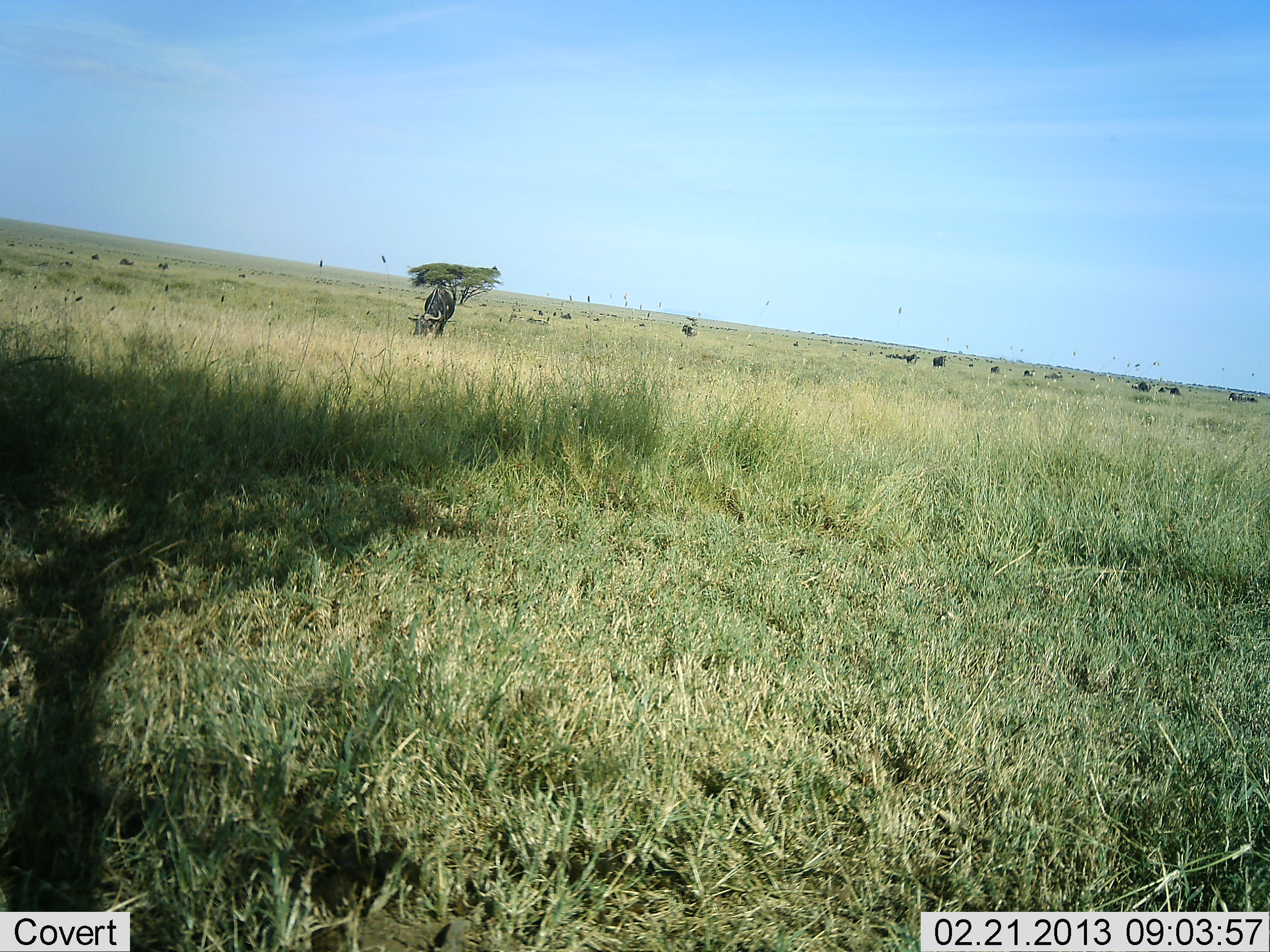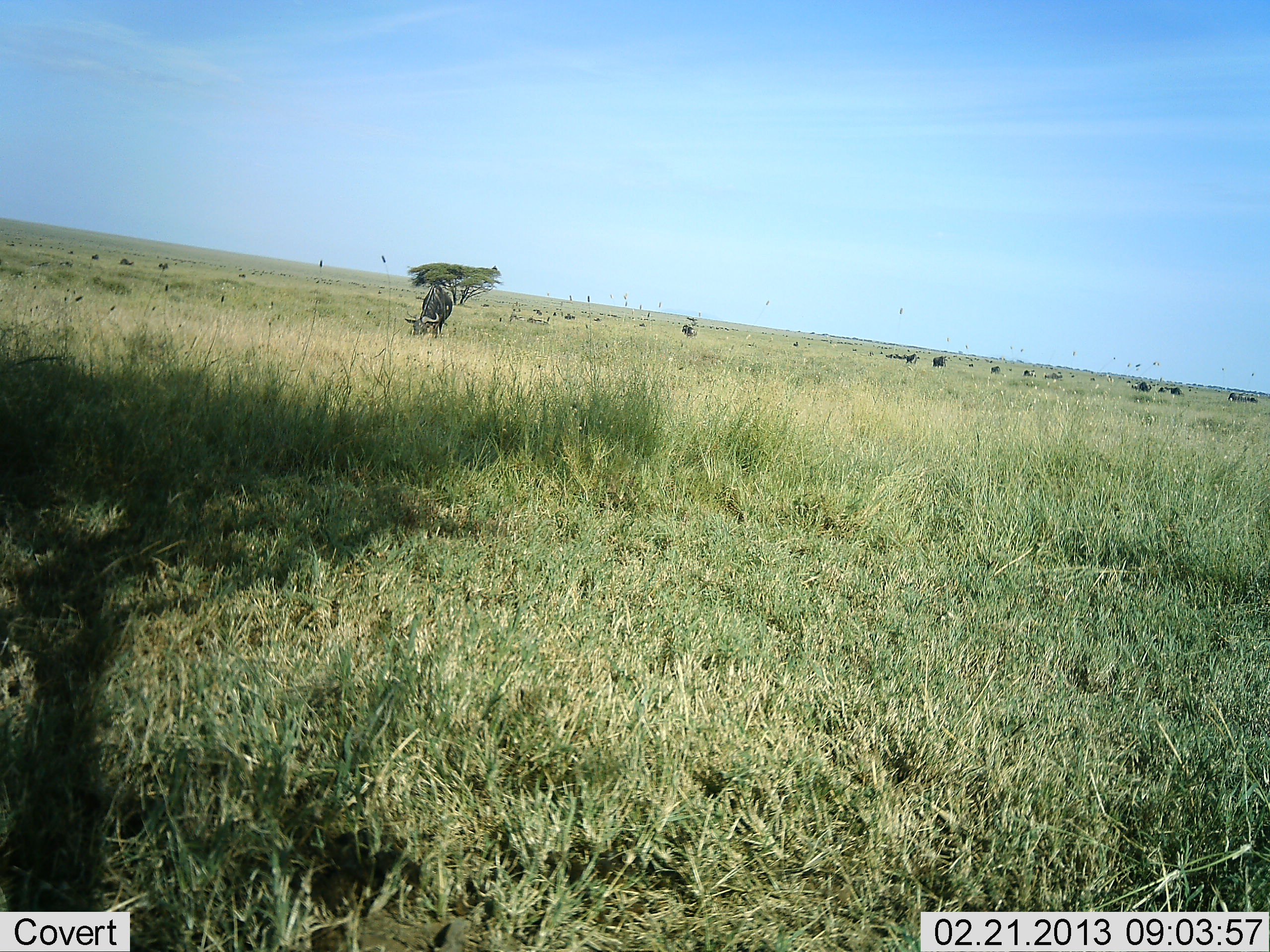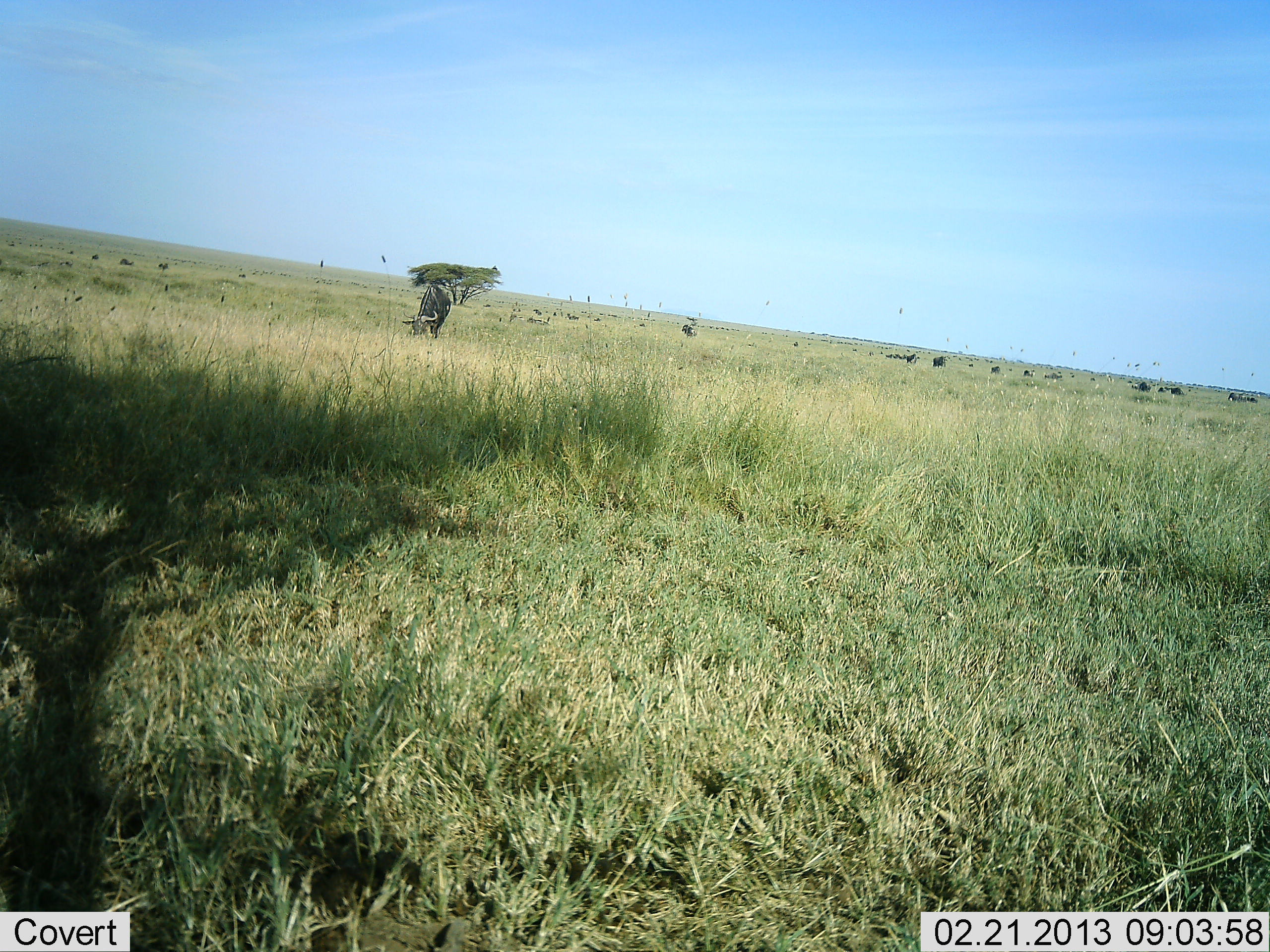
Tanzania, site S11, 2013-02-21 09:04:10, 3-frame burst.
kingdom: Animalia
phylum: Chordata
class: Mammalia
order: Artiodactyla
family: Bovidae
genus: Connochaetes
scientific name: Connochaetes taurinus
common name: blue wildebeest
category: wildebeest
Wildebeest (blue wildebeest) (Connochaetes taurinus), count 8. Behavior (volunteer vote fractions): standing 33%, resting 0%, moving 20%, interacting 0%. Young present (vote fraction): 0%. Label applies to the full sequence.